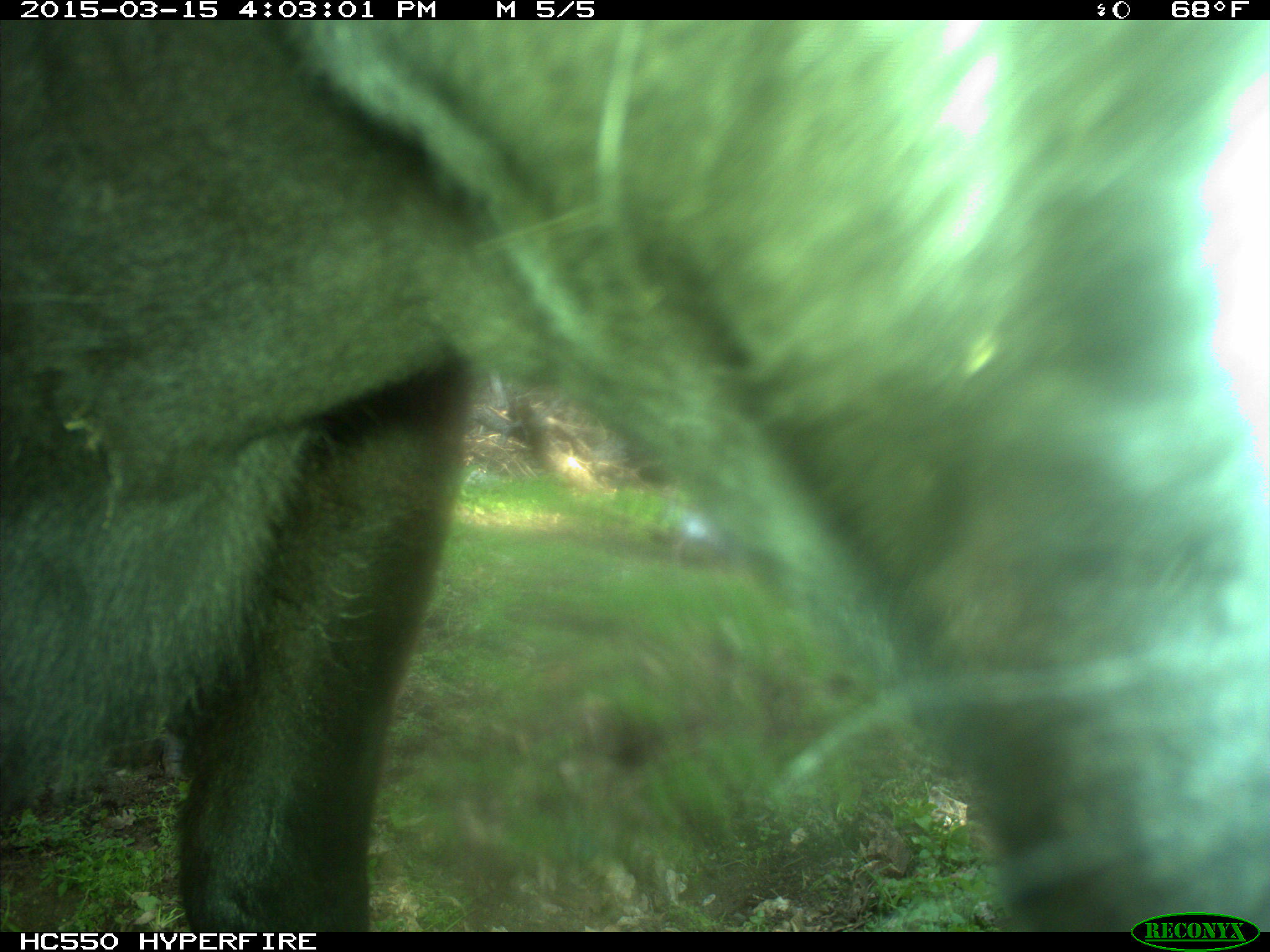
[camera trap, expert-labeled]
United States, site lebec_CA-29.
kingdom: Animalia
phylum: Chordata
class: Mammalia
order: Artiodactyla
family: Bovidae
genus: Bos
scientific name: Bos taurus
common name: domestic cow